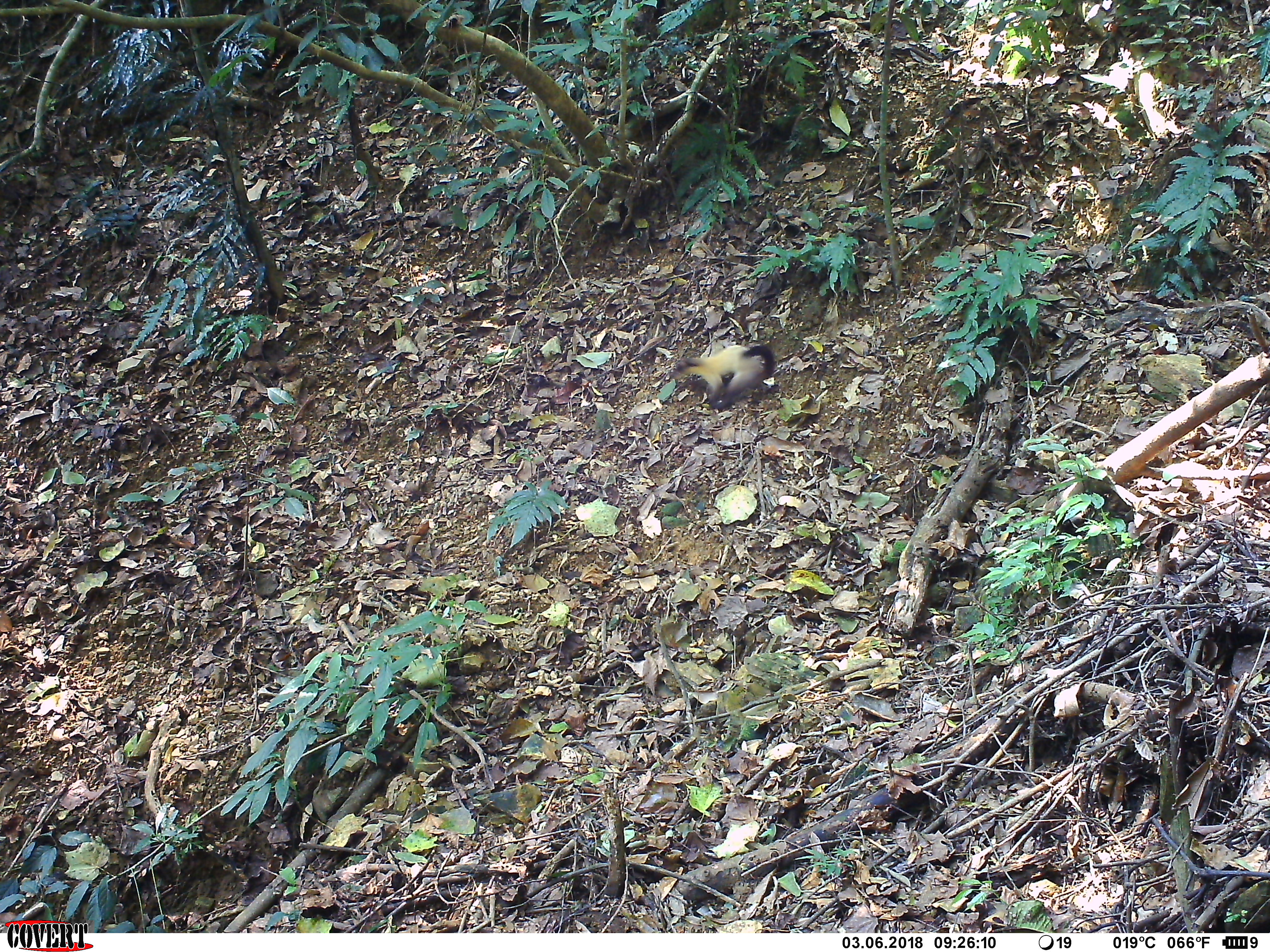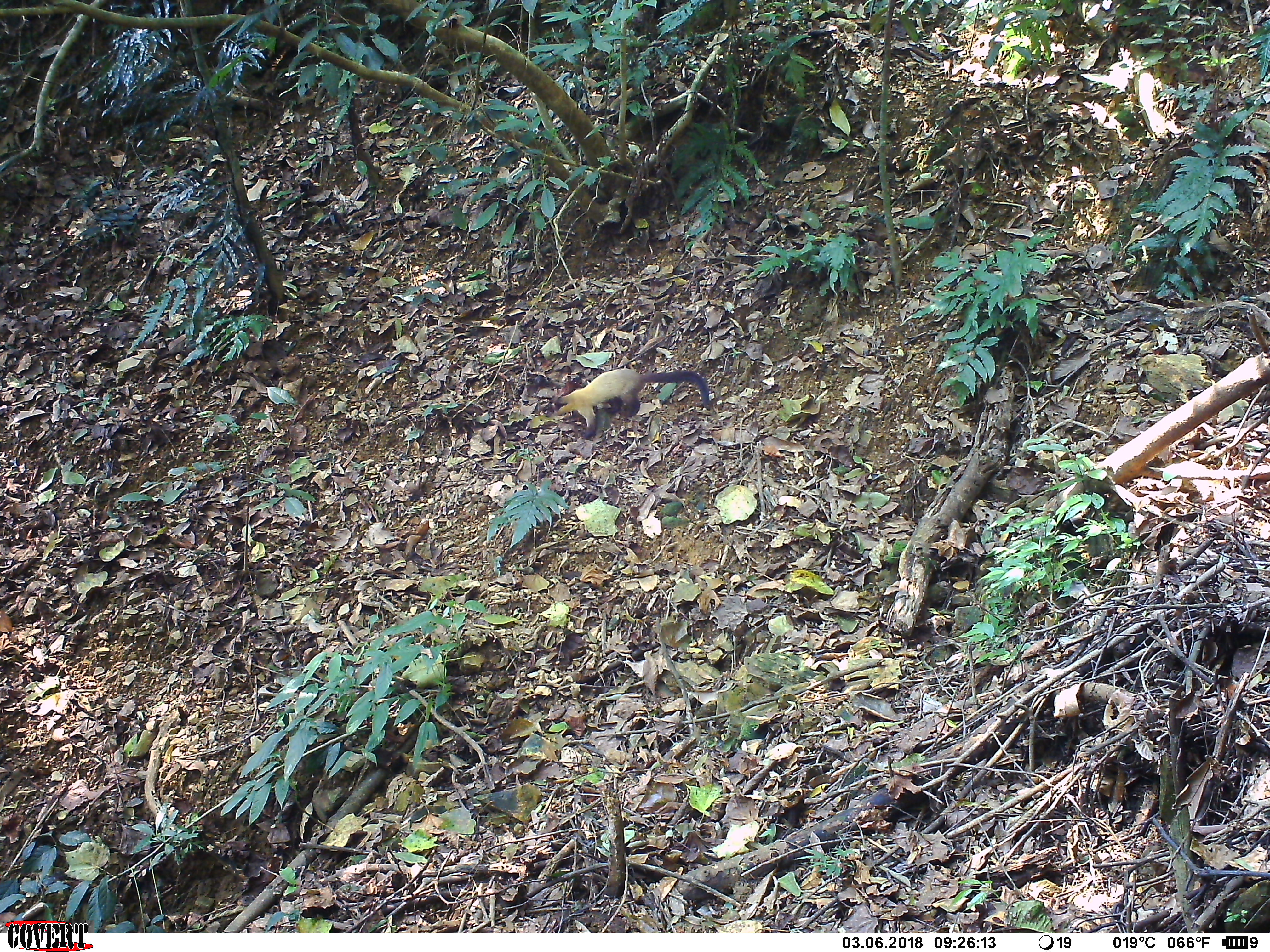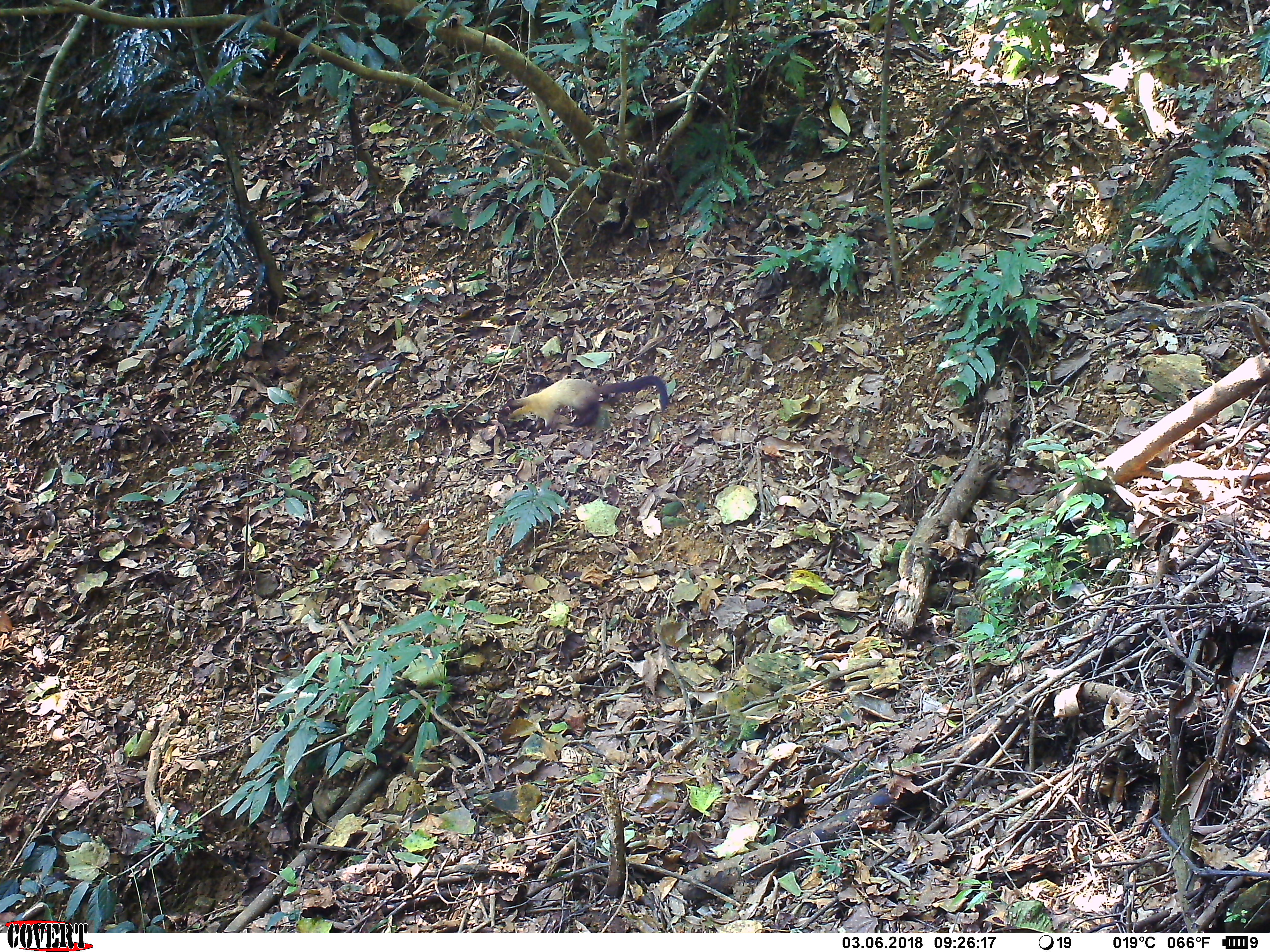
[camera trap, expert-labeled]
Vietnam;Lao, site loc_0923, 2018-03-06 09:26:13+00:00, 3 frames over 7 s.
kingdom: Animalia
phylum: Chordata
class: Mammalia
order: Carnivora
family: Mustelidae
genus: Martes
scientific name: Martes flavigula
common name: yellow-throated marten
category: yellow throated marten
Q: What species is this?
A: Yellow throated marten (yellow-throated marten) (Martes flavigula).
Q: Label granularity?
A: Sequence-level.